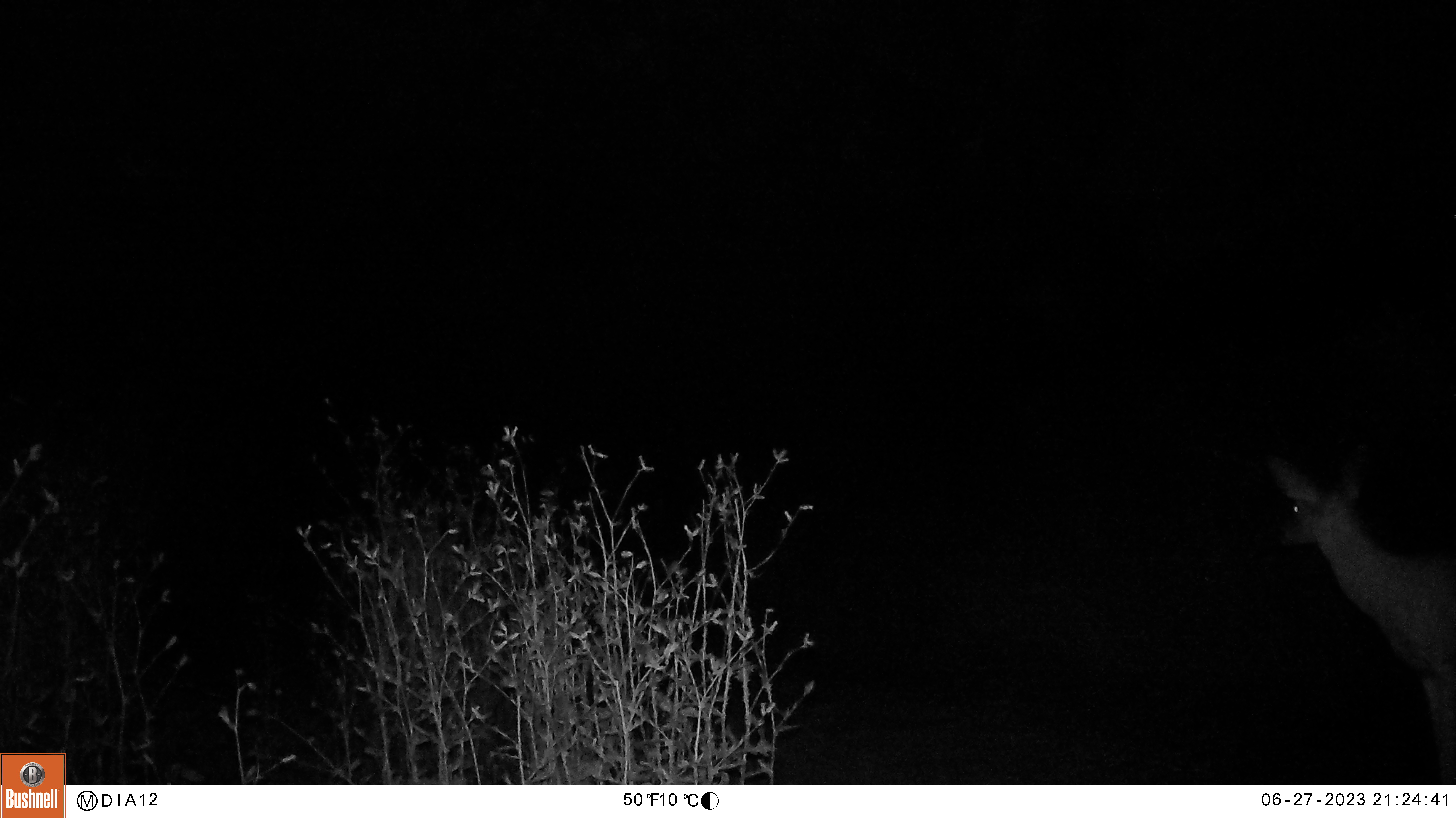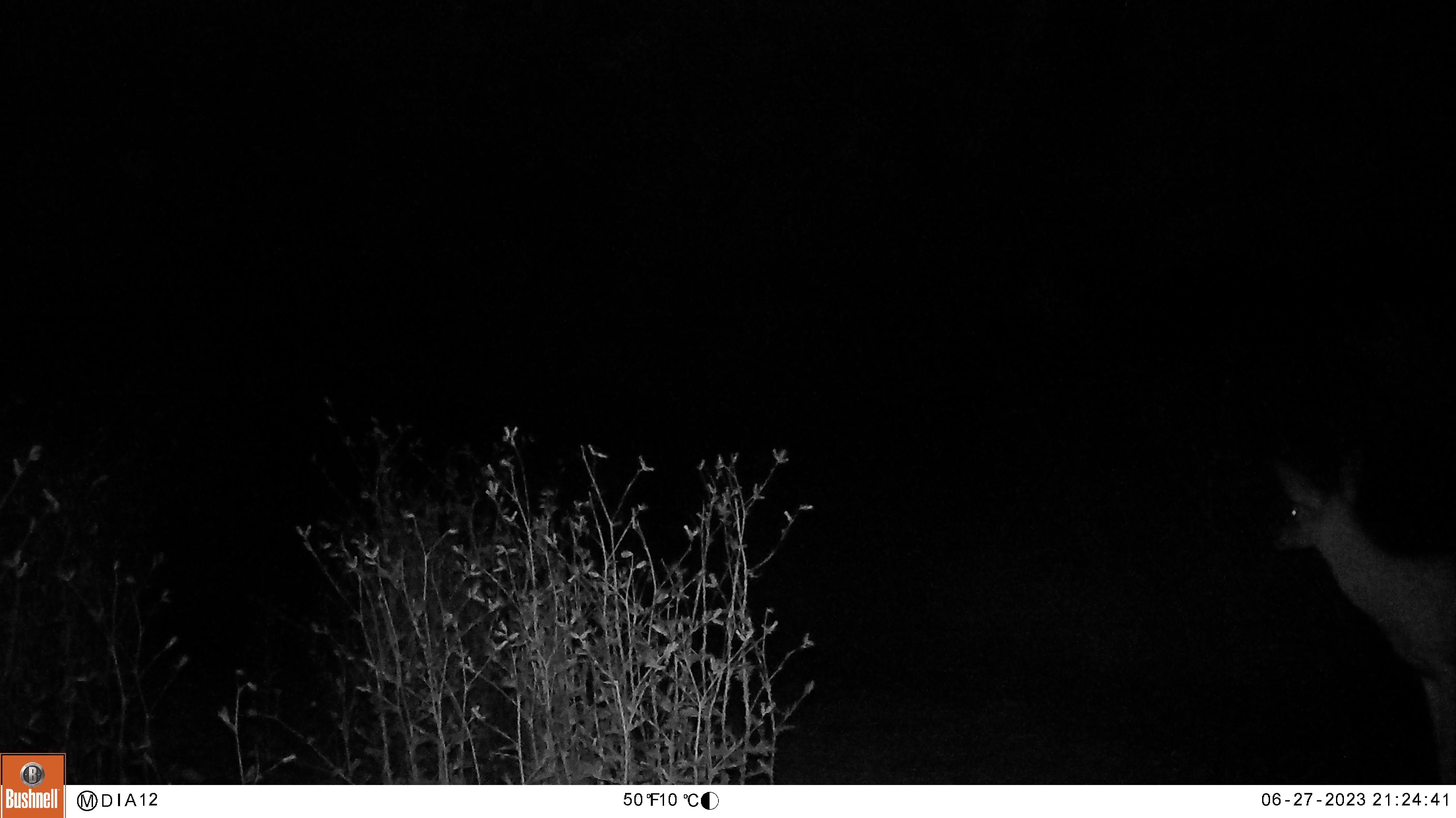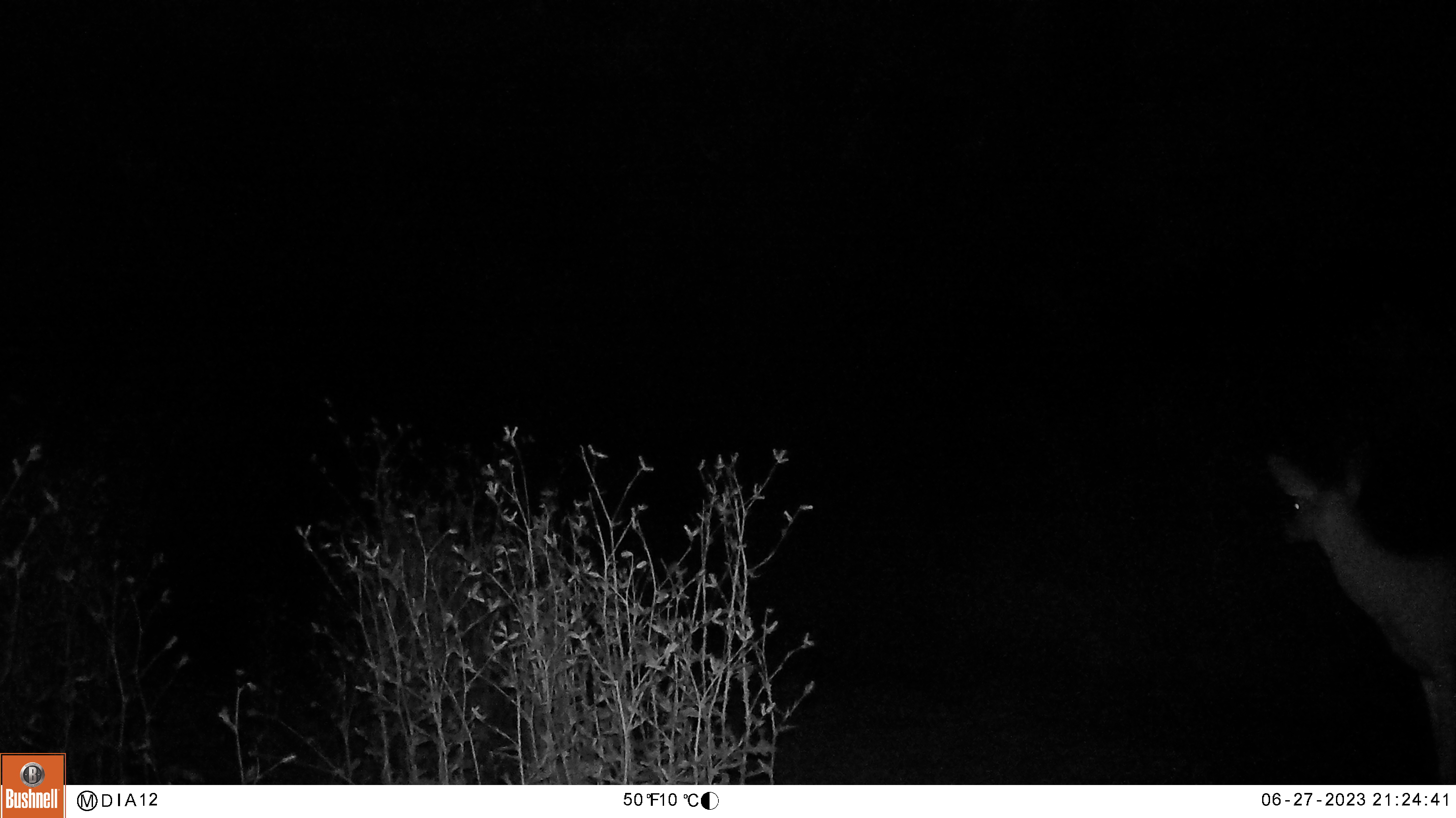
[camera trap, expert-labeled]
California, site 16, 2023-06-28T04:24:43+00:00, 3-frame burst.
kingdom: Animalia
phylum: Chordata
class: Mammalia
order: Artiodactyla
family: Cervidae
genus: Odocoileus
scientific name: Odocoileus hemionus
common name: mule deer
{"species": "mule deer (Odocoileus hemionus)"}